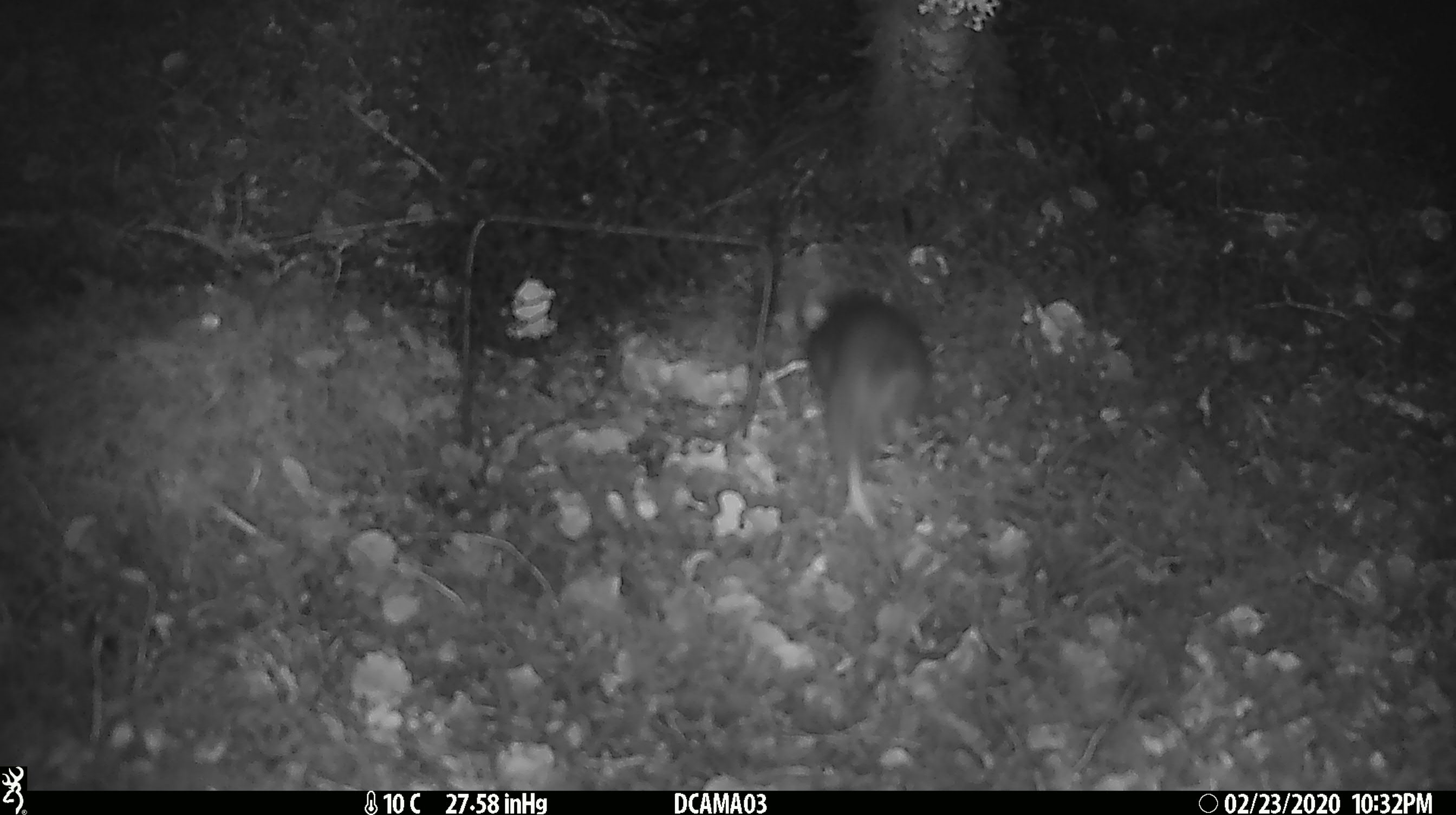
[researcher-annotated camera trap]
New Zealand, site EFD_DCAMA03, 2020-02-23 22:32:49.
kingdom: Animalia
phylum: Chordata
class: Mammalia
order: Rodentia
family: Muridae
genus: Rattus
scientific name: Rattus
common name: rat